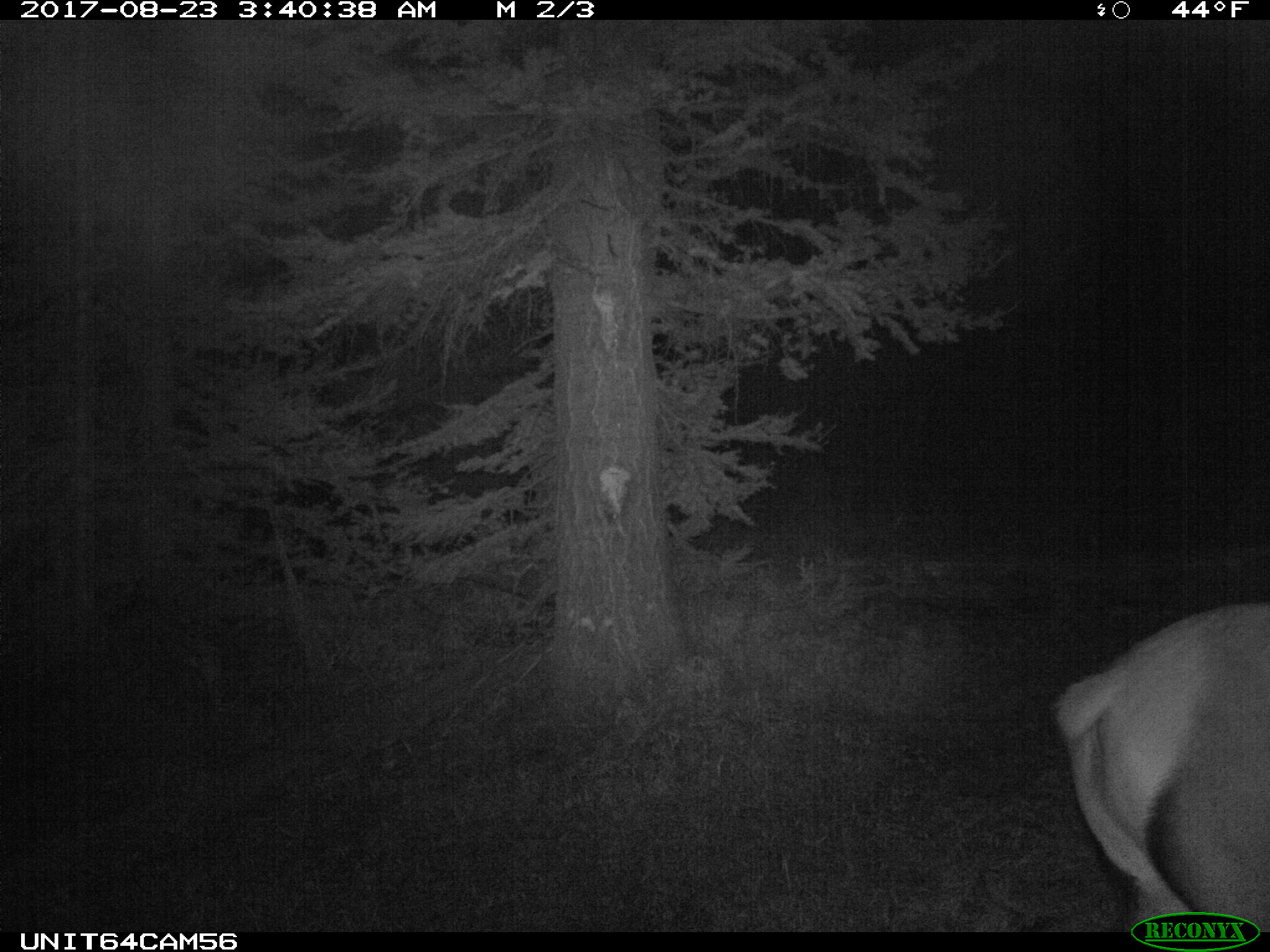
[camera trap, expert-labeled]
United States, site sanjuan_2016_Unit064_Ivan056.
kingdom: Animalia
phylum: Chordata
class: Mammalia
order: Artiodactyla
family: Cervidae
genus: Cervus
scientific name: Cervus elaphus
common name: red deer